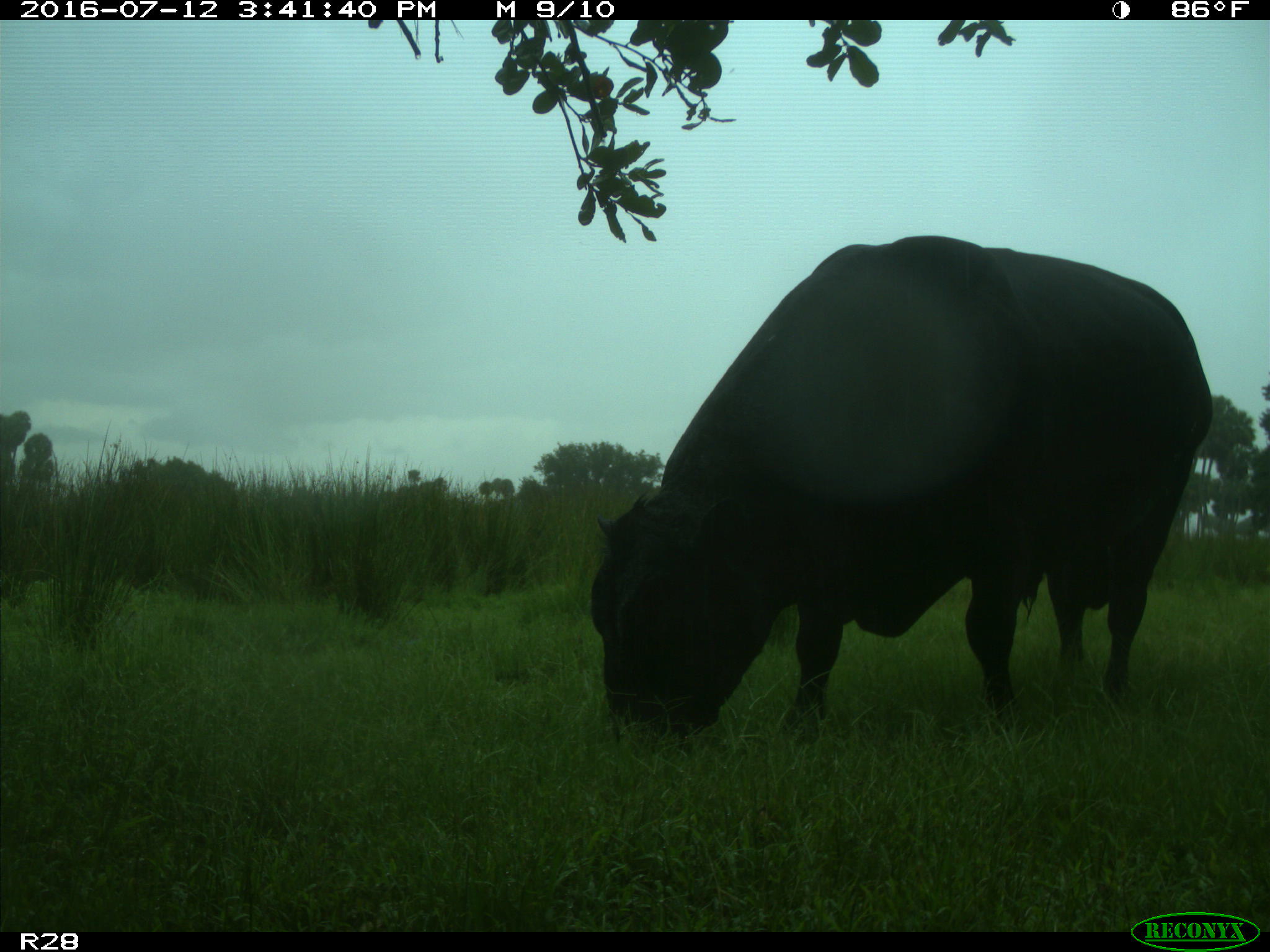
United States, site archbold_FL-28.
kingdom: Animalia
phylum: Chordata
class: Mammalia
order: Artiodactyla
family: Bovidae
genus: Bos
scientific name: Bos taurus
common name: domestic cow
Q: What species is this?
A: Bos taurus (domestic cow).